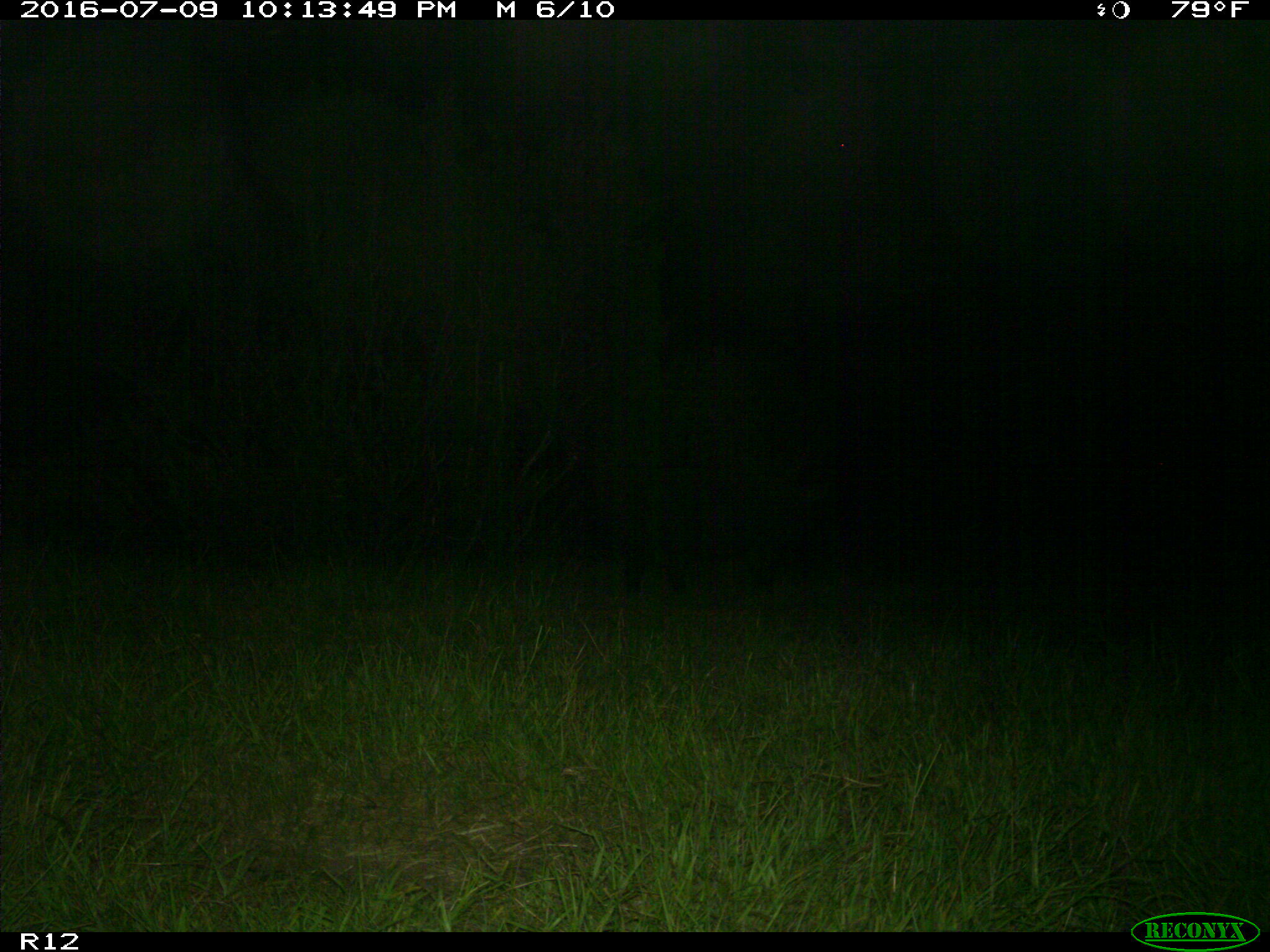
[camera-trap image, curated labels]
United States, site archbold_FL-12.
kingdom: Animalia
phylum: Chordata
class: Mammalia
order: Artiodactyla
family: Suidae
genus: Sus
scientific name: Sus scrofa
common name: wild boar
Sus scrofa (wild boar).